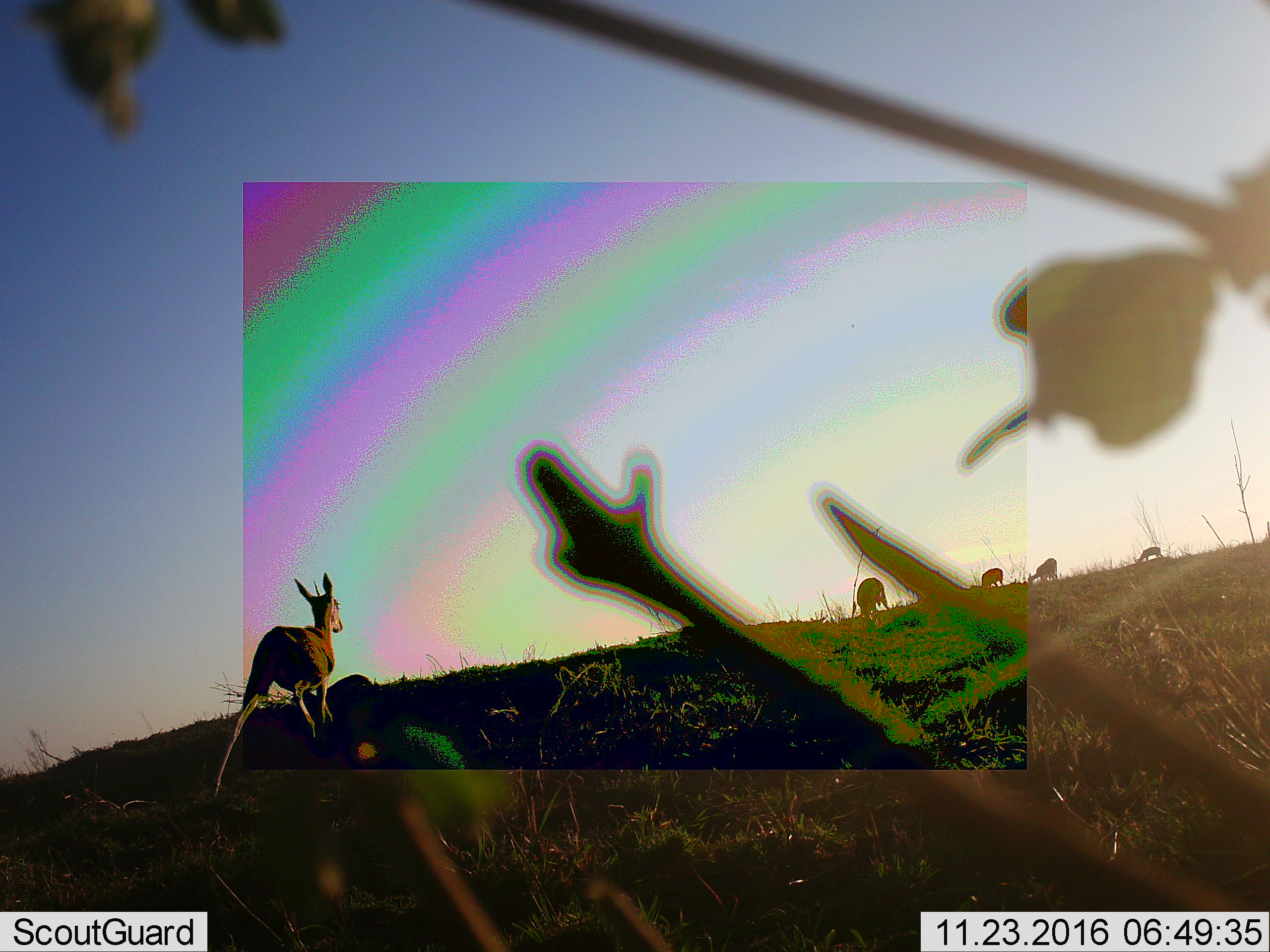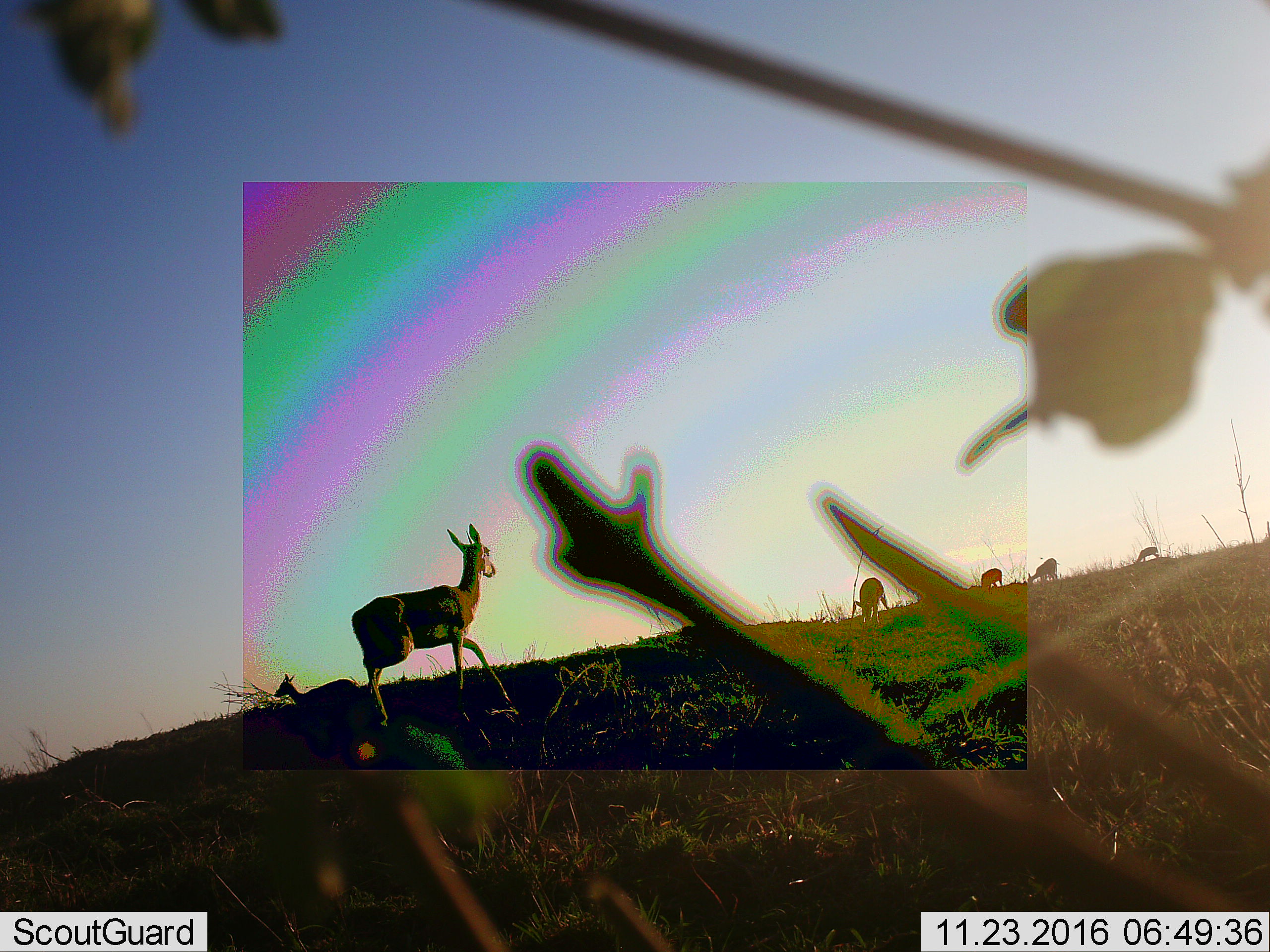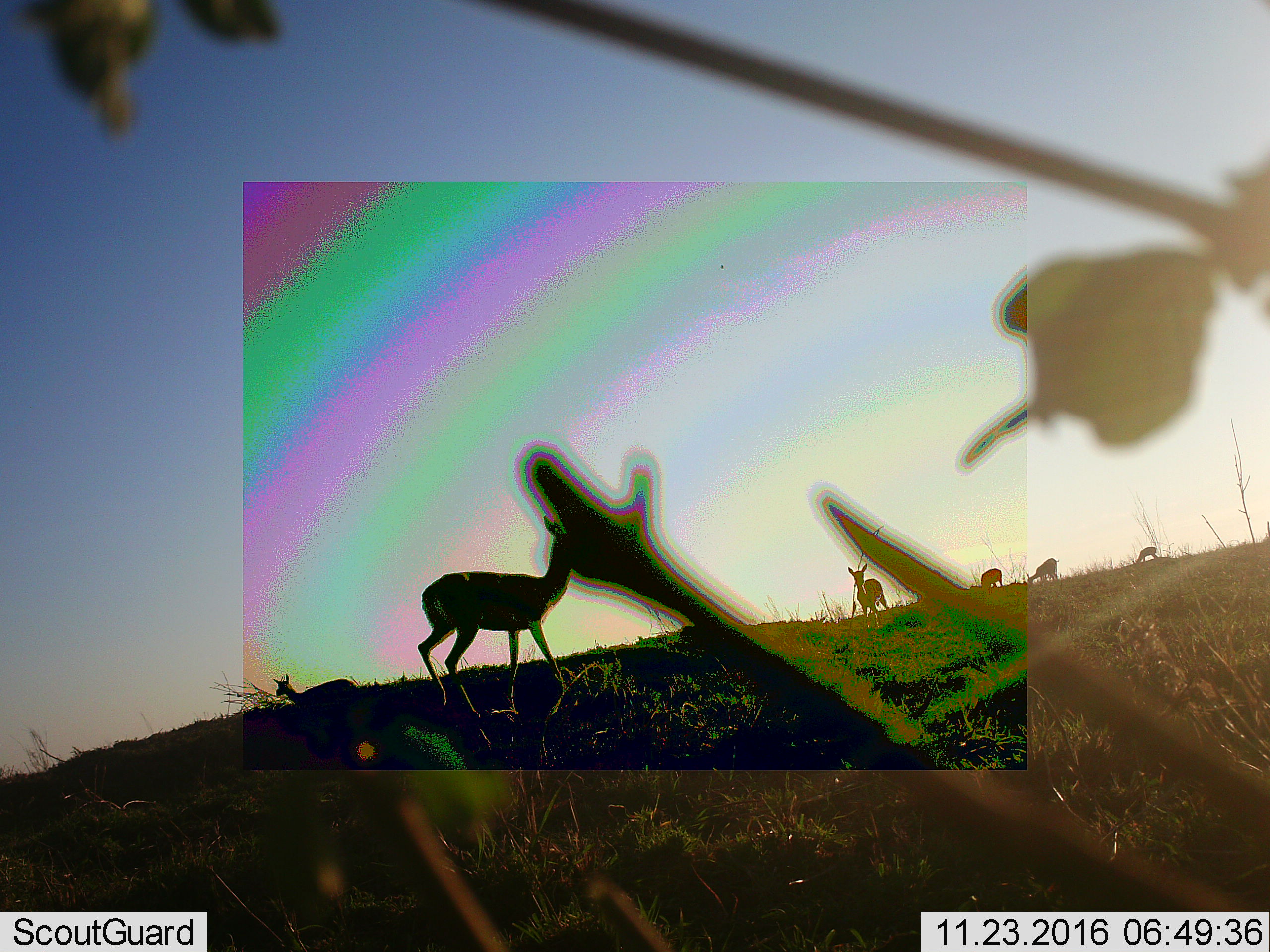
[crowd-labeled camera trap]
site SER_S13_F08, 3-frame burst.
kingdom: Animalia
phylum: Chordata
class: Mammalia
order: Artiodactyla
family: Bovidae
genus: Eudorcas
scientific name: Eudorcas thomsonii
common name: thomson's gazelle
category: gazellethomsons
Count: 6.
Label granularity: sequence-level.